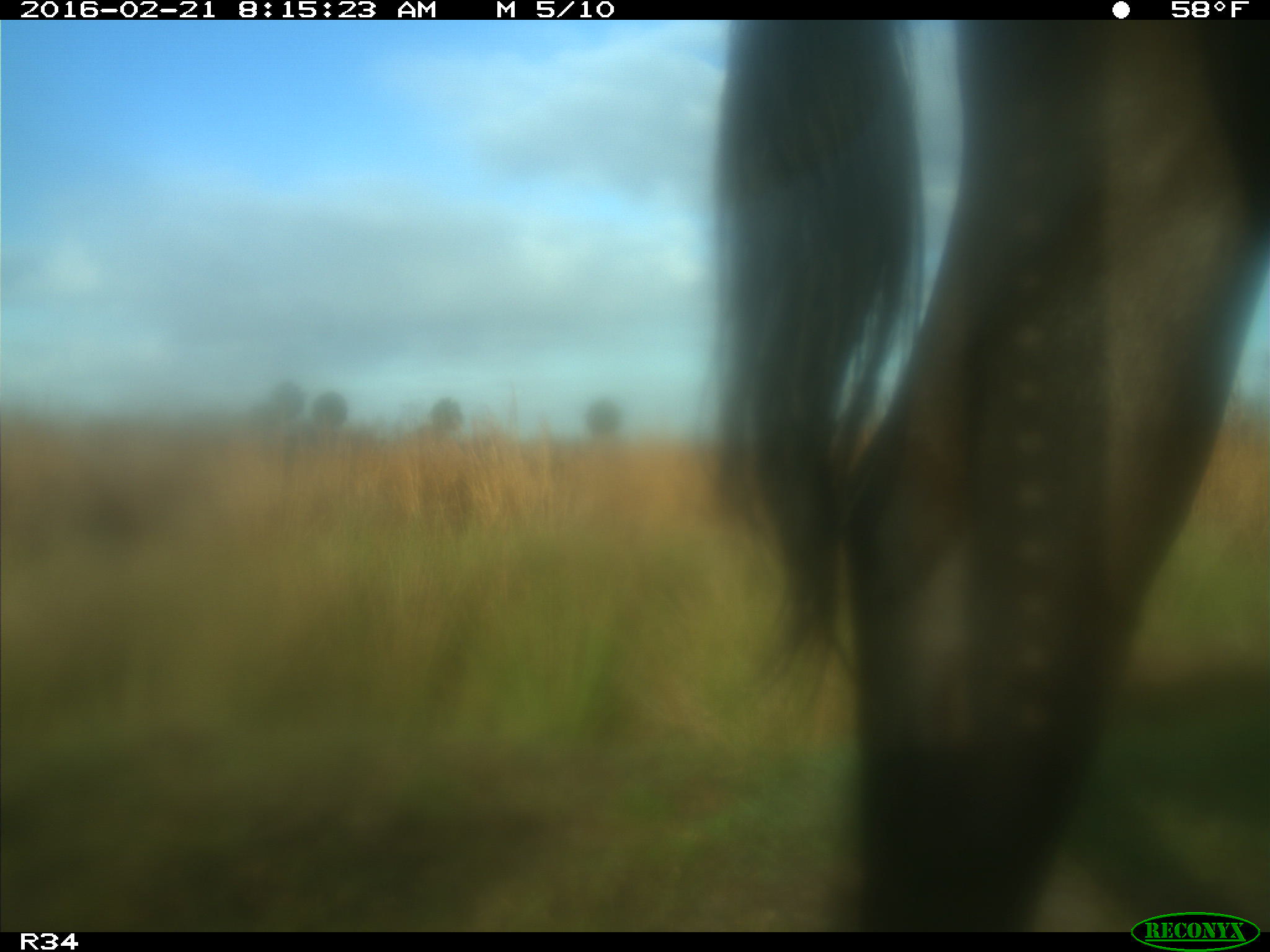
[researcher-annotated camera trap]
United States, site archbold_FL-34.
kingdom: Animalia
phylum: Chordata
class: Mammalia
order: Artiodactyla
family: Bovidae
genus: Bos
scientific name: Bos taurus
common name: domestic cow